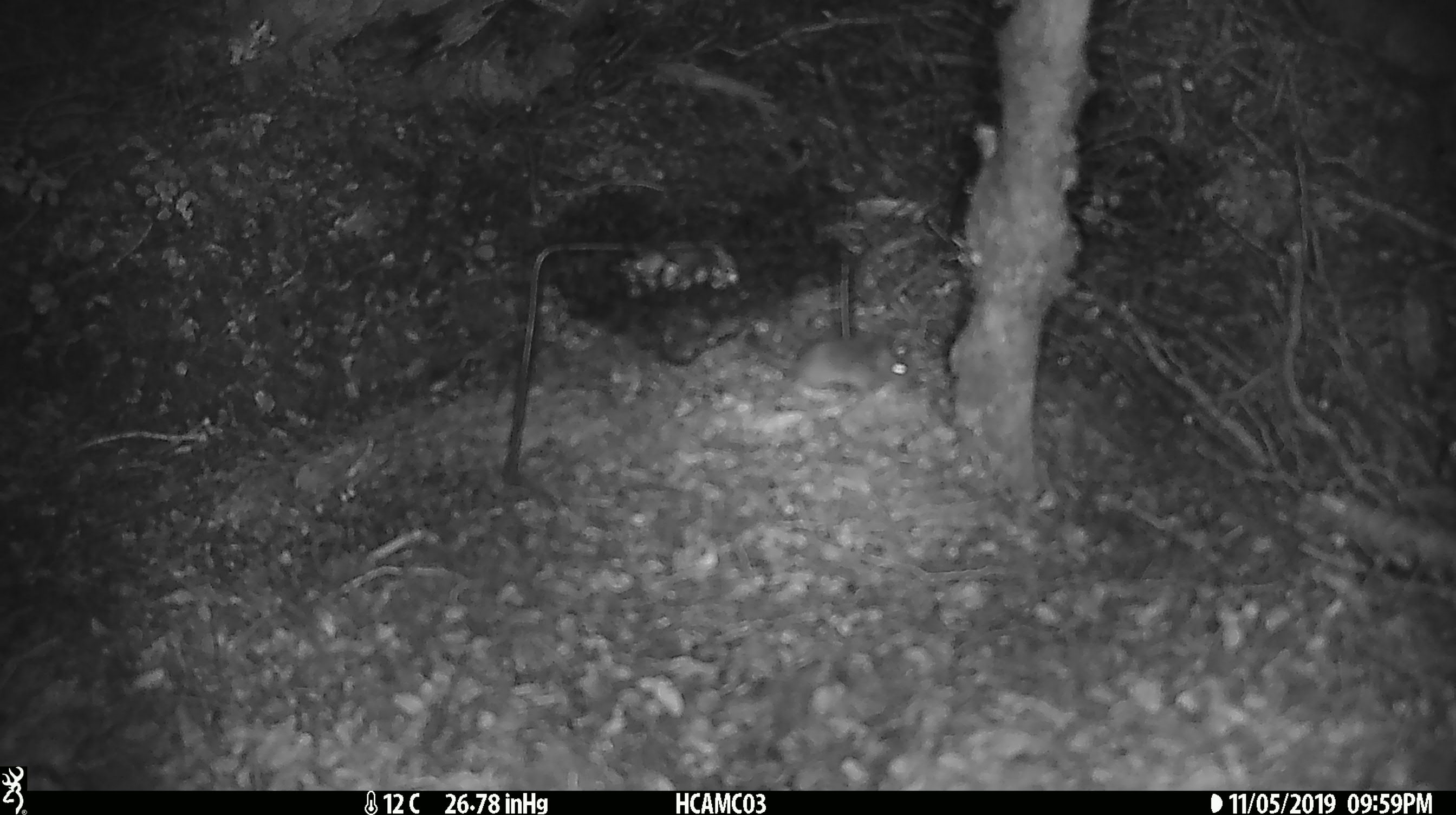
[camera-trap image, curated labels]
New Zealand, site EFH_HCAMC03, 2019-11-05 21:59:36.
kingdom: Animalia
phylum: Chordata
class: Mammalia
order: Rodentia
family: Muridae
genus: Mus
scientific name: Mus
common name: mouse